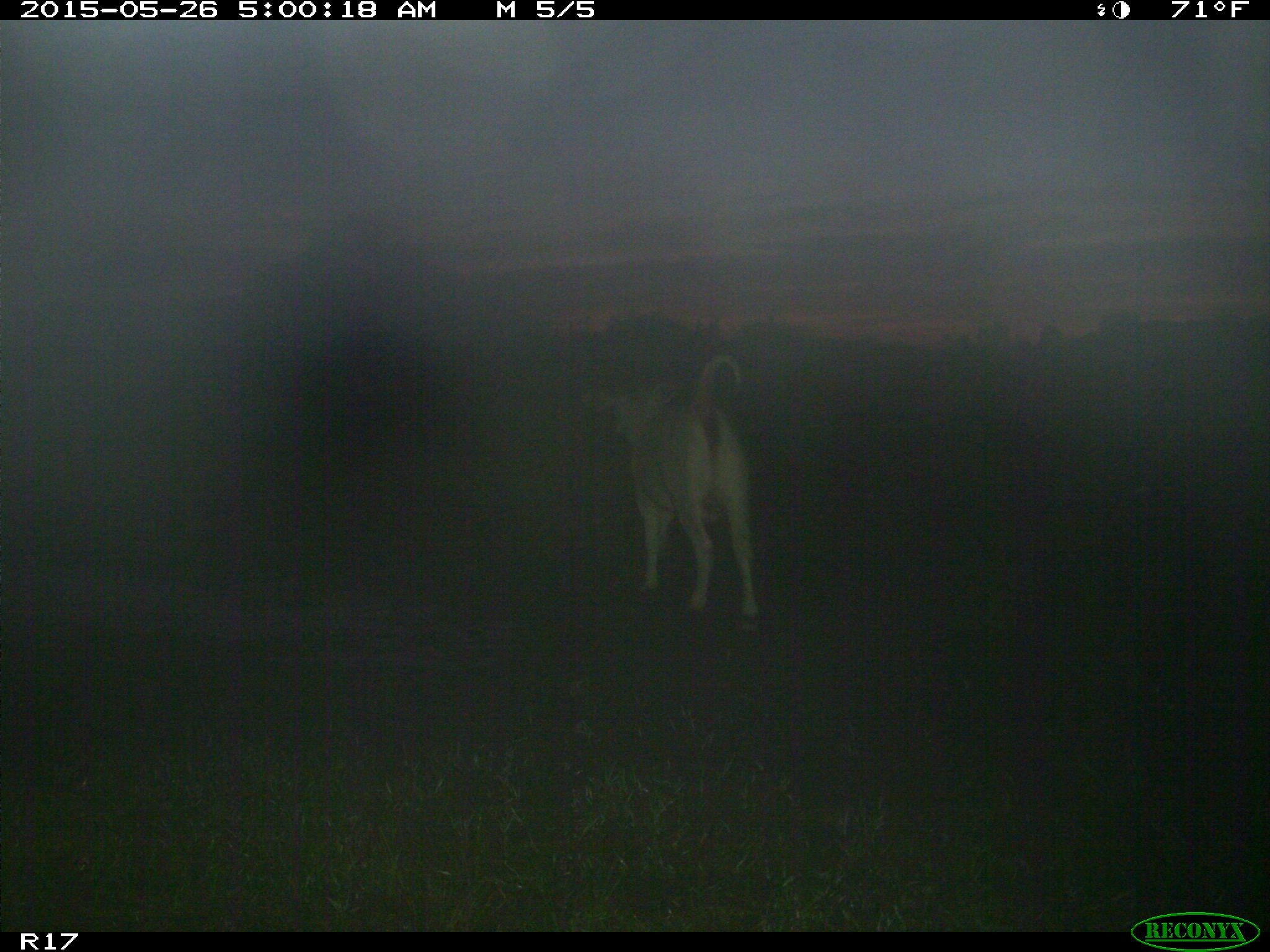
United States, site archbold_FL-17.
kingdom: Animalia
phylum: Chordata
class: Mammalia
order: Artiodactyla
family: Bovidae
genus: Bos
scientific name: Bos taurus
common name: domestic cow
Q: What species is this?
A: Bos taurus (domestic cow).